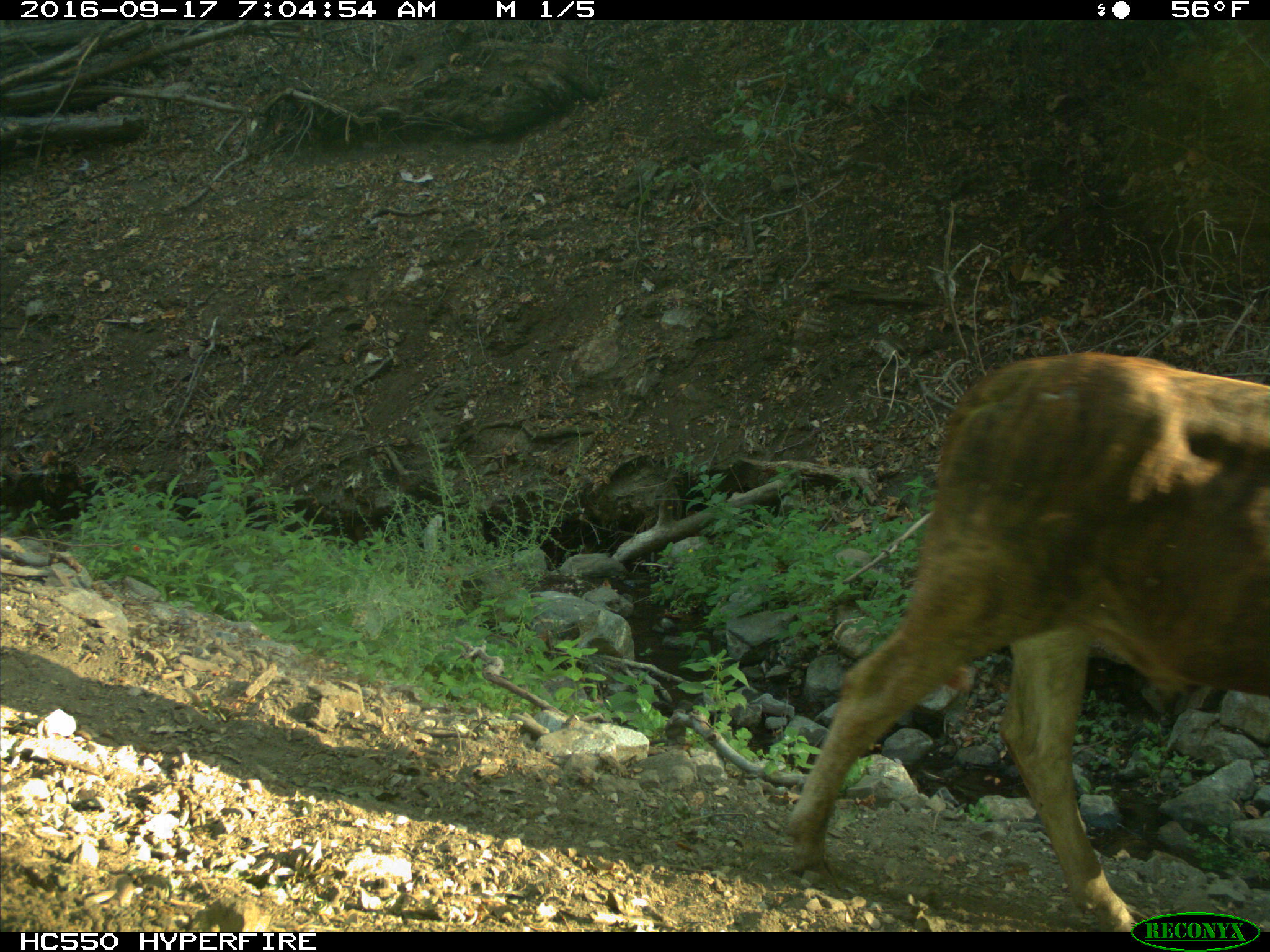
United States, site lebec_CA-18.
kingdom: Animalia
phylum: Chordata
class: Mammalia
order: Artiodactyla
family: Bovidae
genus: Bos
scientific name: Bos taurus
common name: domestic cow